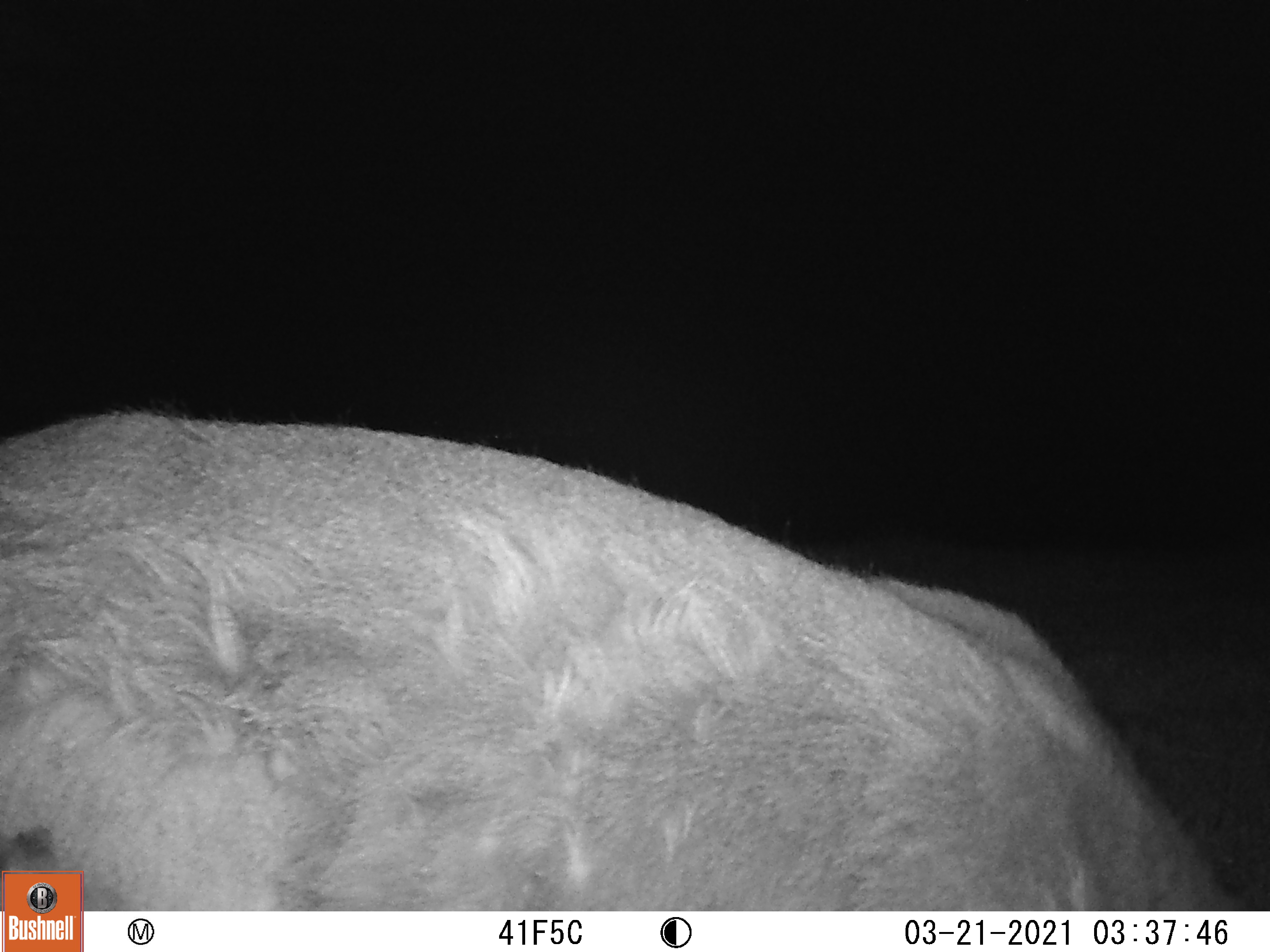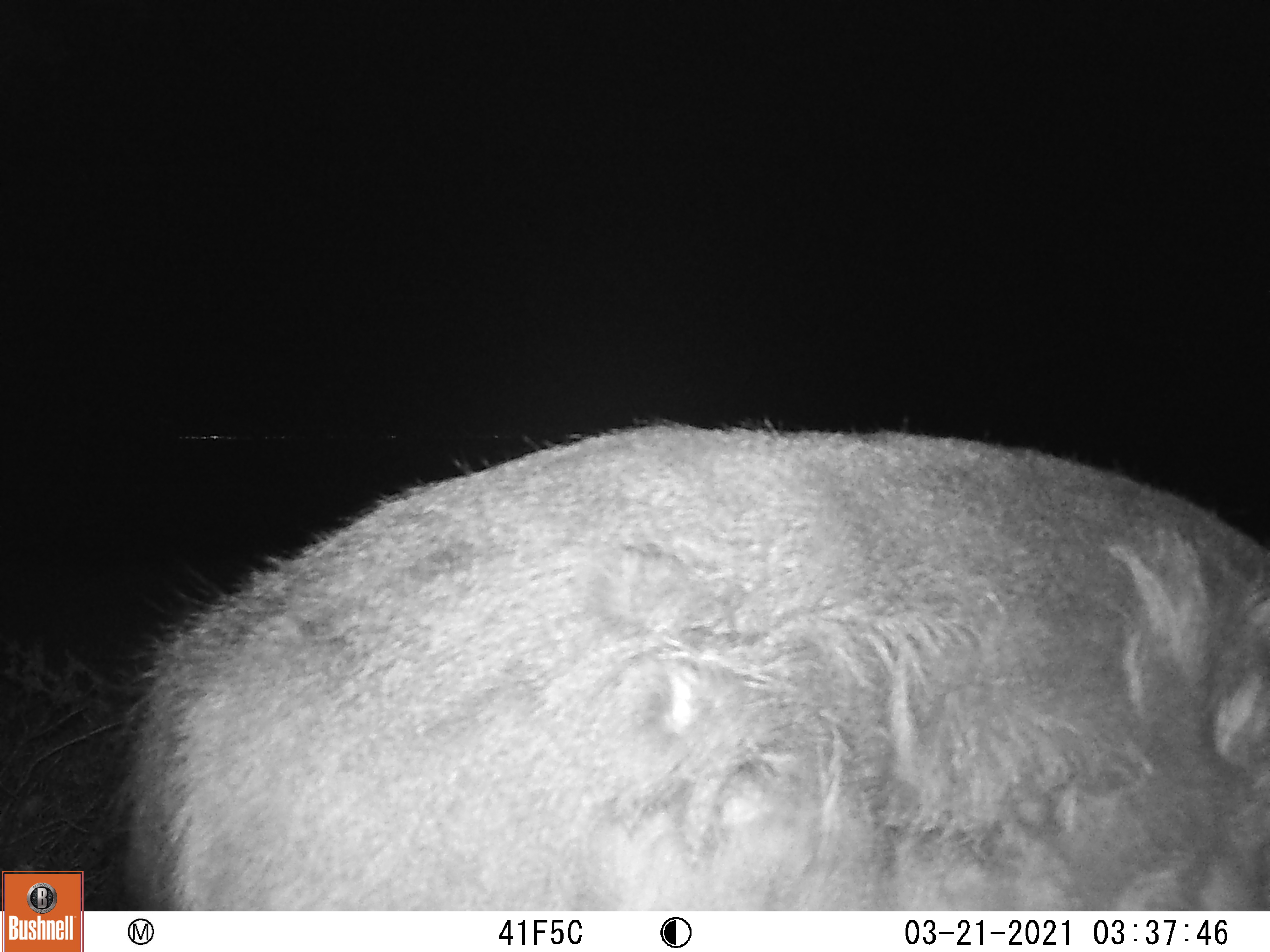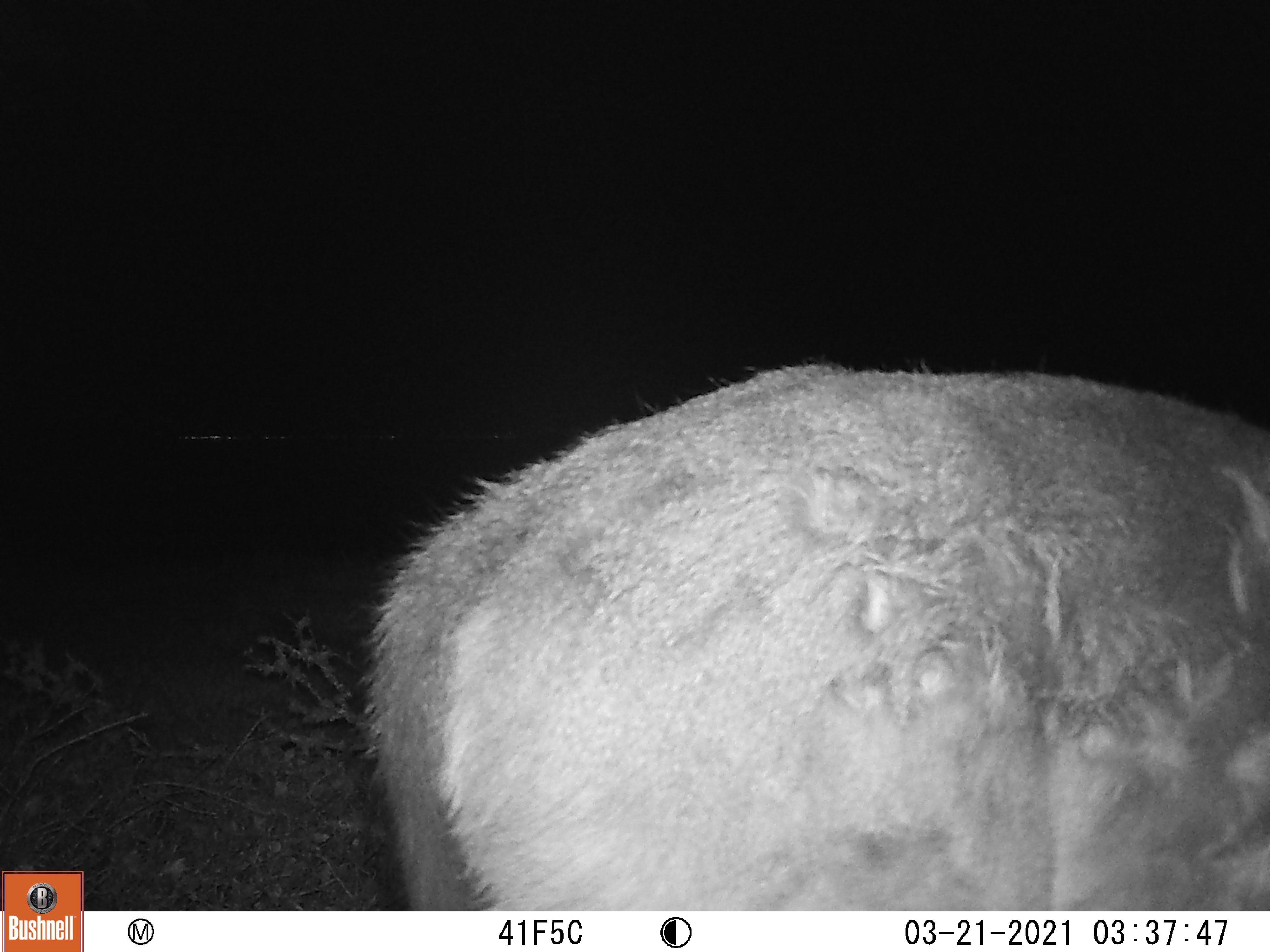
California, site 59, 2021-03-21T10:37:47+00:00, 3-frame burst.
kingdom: Animalia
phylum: Chordata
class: Mammalia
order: Artiodactyla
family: Cervidae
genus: Odocoileus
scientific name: Odocoileus hemionus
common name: mule deer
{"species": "mule deer (Odocoileus hemionus)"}